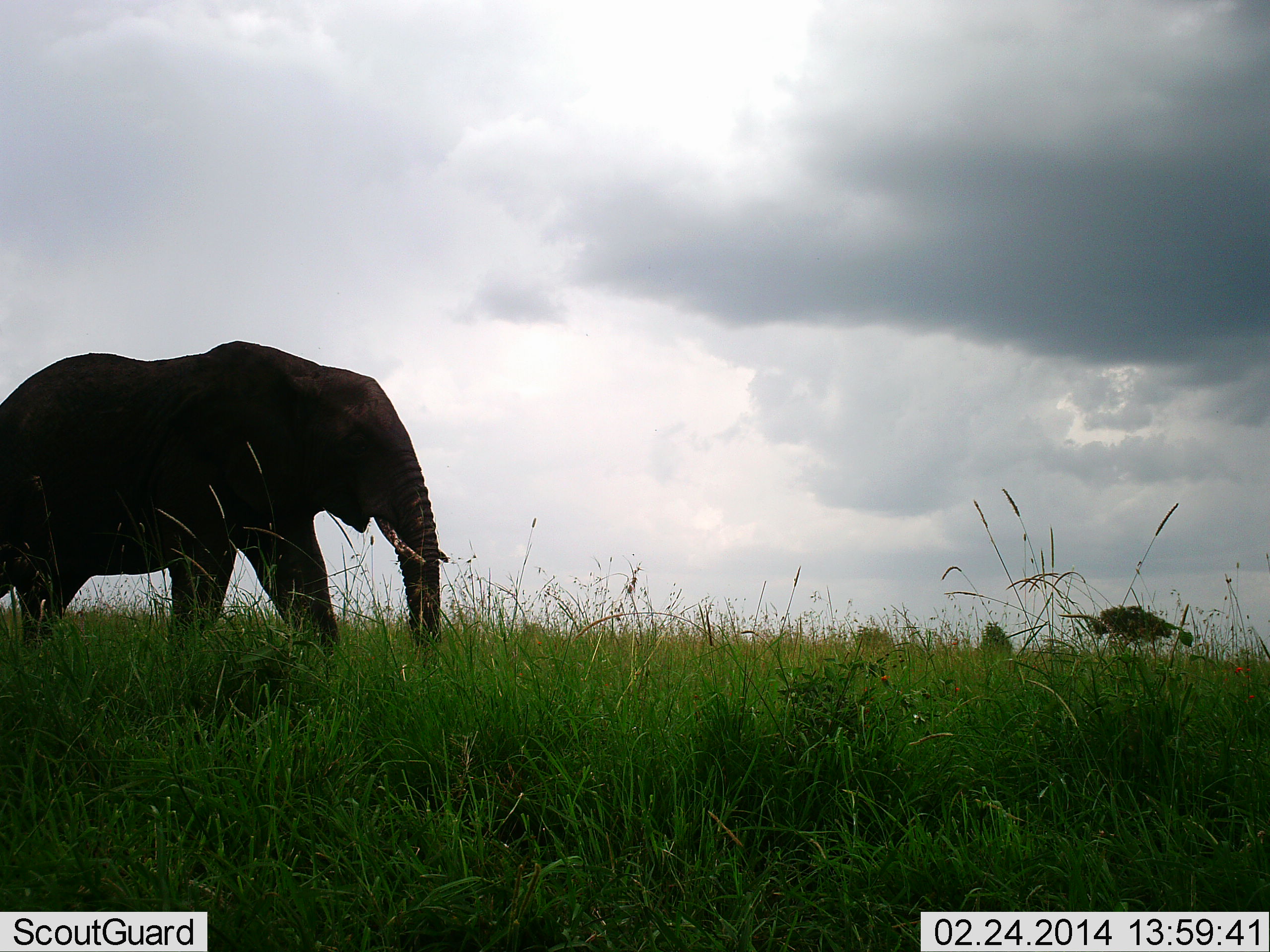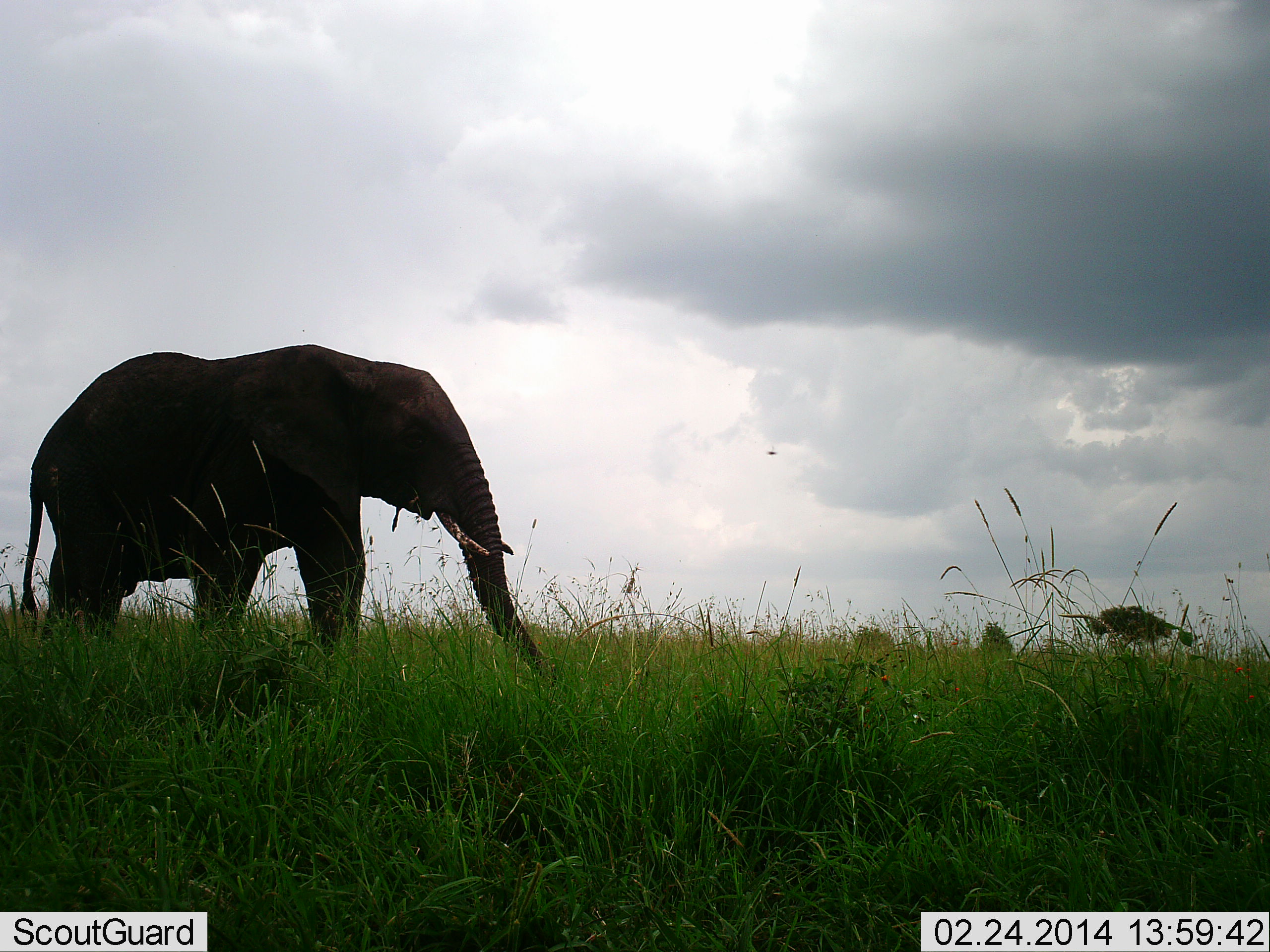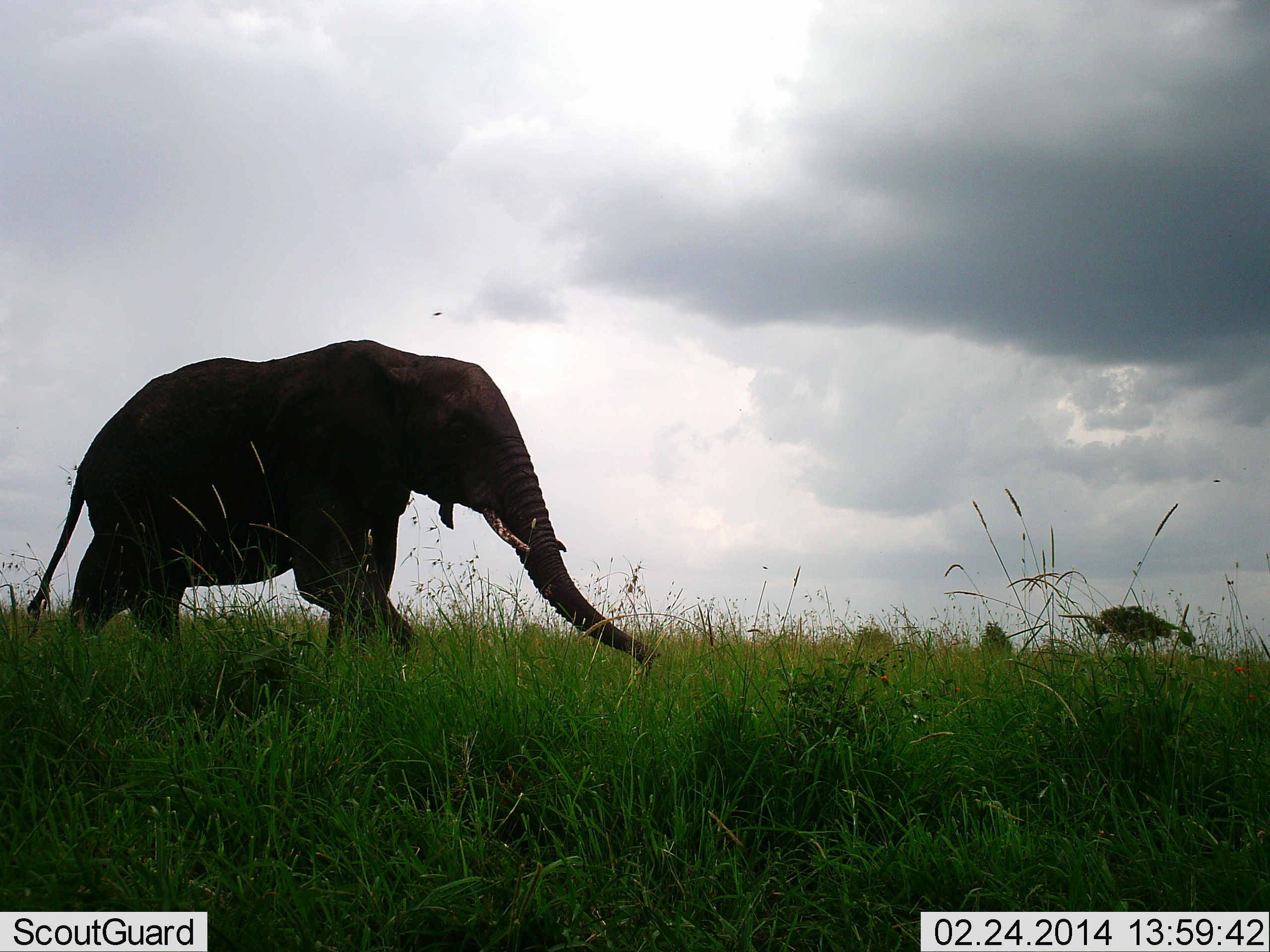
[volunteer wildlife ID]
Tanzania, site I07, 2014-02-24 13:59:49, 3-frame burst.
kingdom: Animalia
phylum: Chordata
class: Mammalia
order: Proboscidea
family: Elephantidae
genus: Loxodonta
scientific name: Loxodonta africana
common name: african bush elephant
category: elephant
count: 1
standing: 20%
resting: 0%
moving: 80%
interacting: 0%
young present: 0%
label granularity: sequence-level